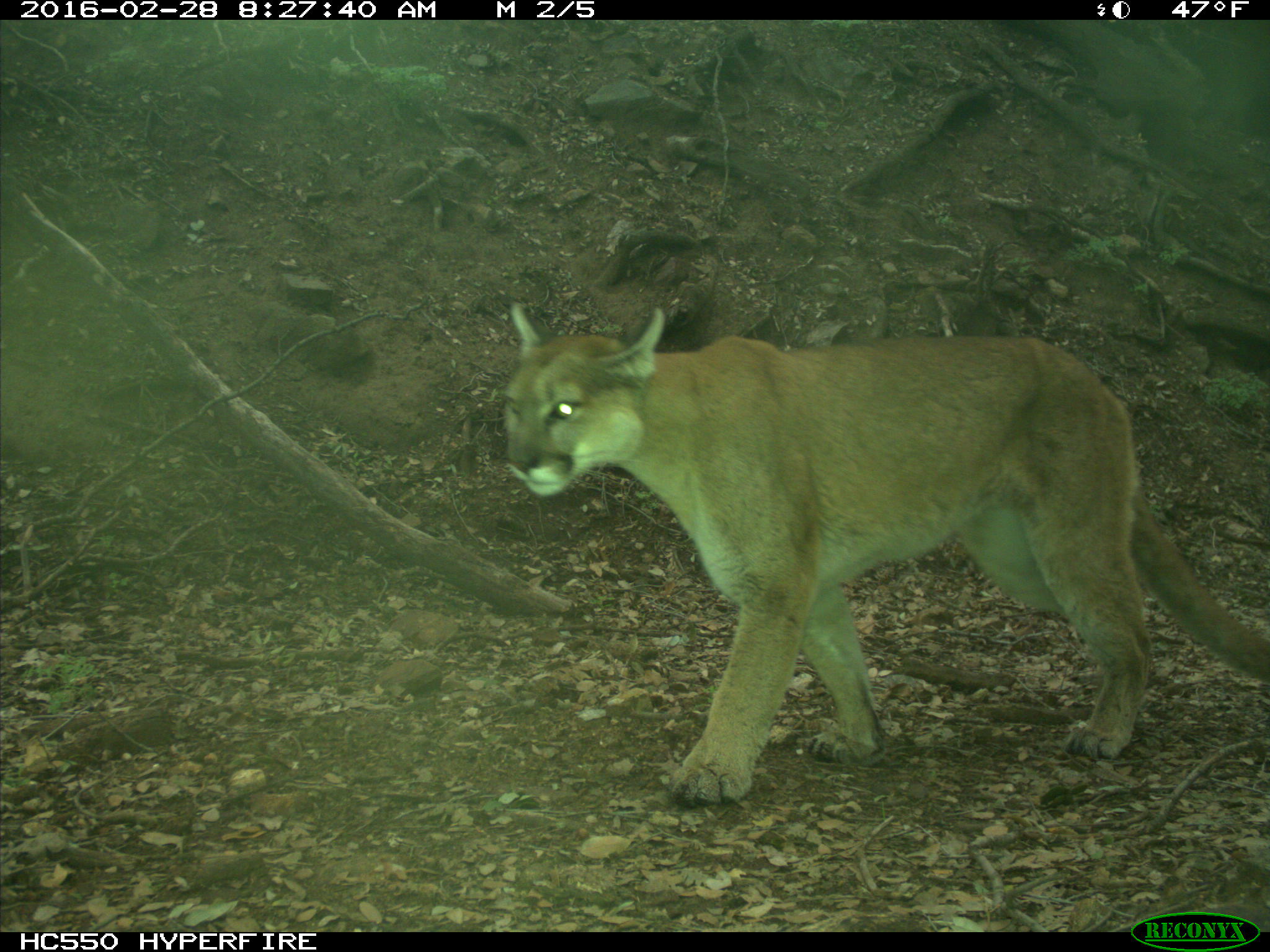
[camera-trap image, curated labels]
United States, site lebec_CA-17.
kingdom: Animalia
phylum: Chordata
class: Mammalia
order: Carnivora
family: Felidae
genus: Puma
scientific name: Puma concolor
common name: mountain lion